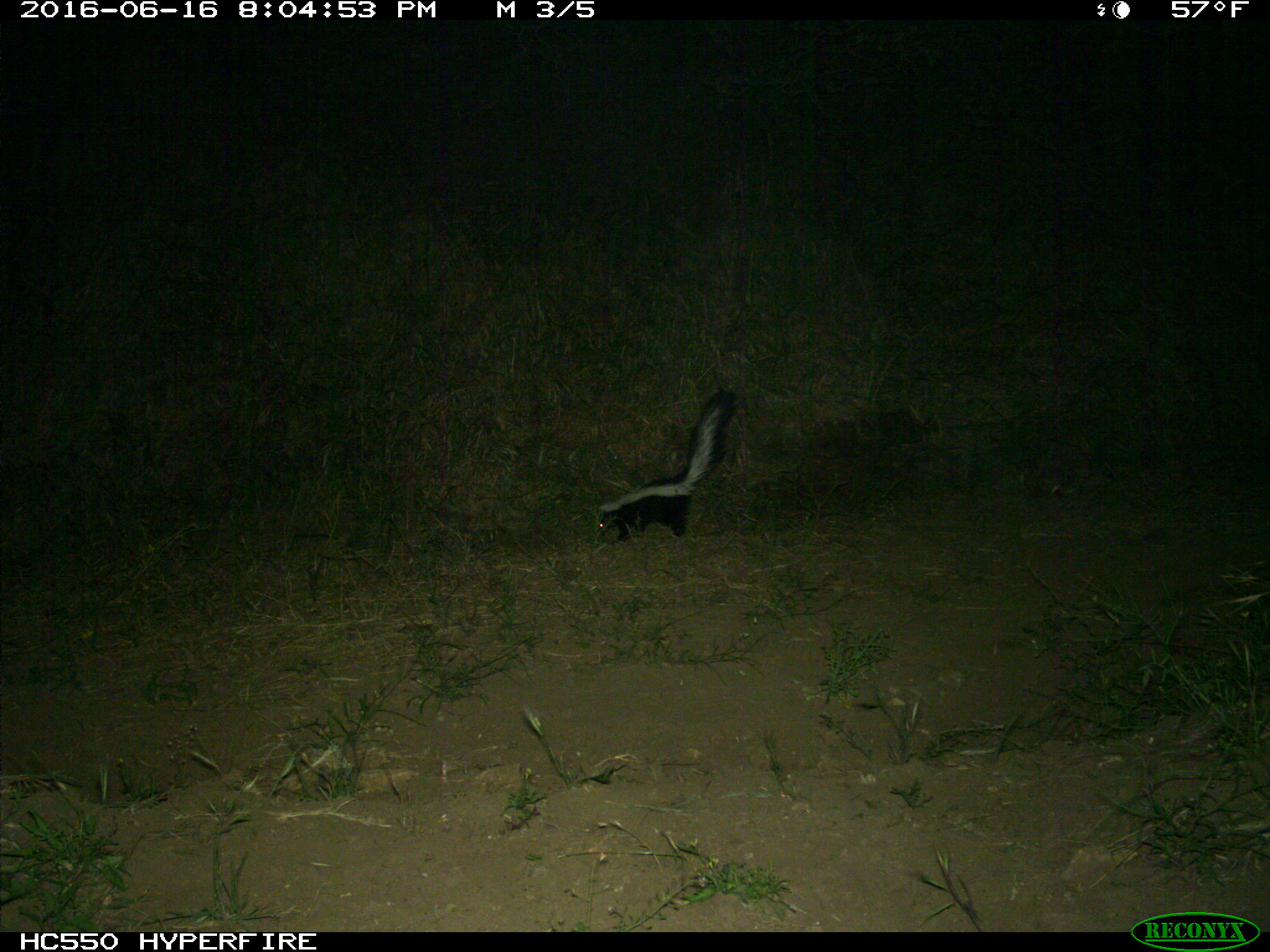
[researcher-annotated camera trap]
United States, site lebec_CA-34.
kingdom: Animalia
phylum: Chordata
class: Mammalia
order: Carnivora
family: Mephitidae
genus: Mephitis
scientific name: Mephitis mephitis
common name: striped skunk